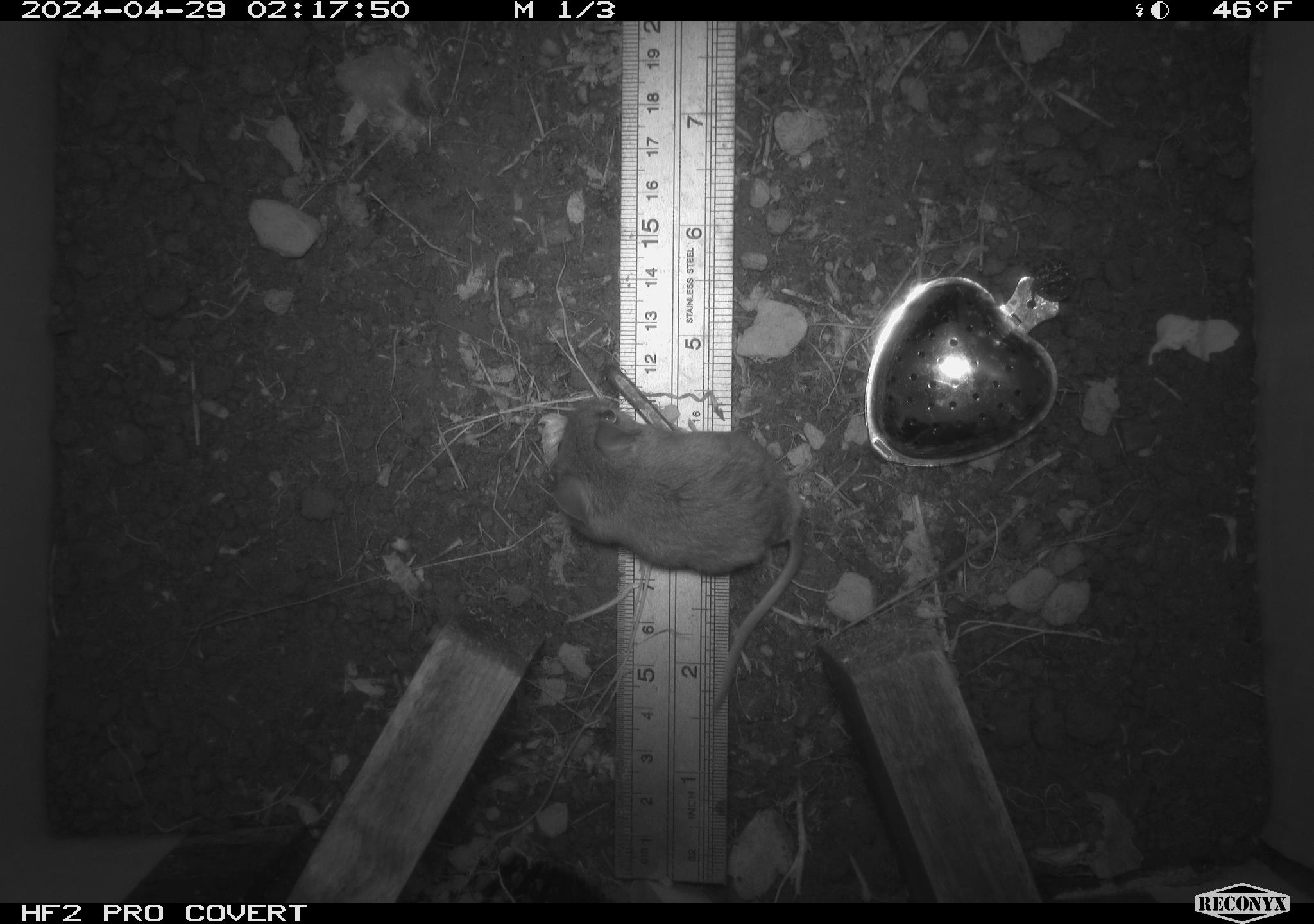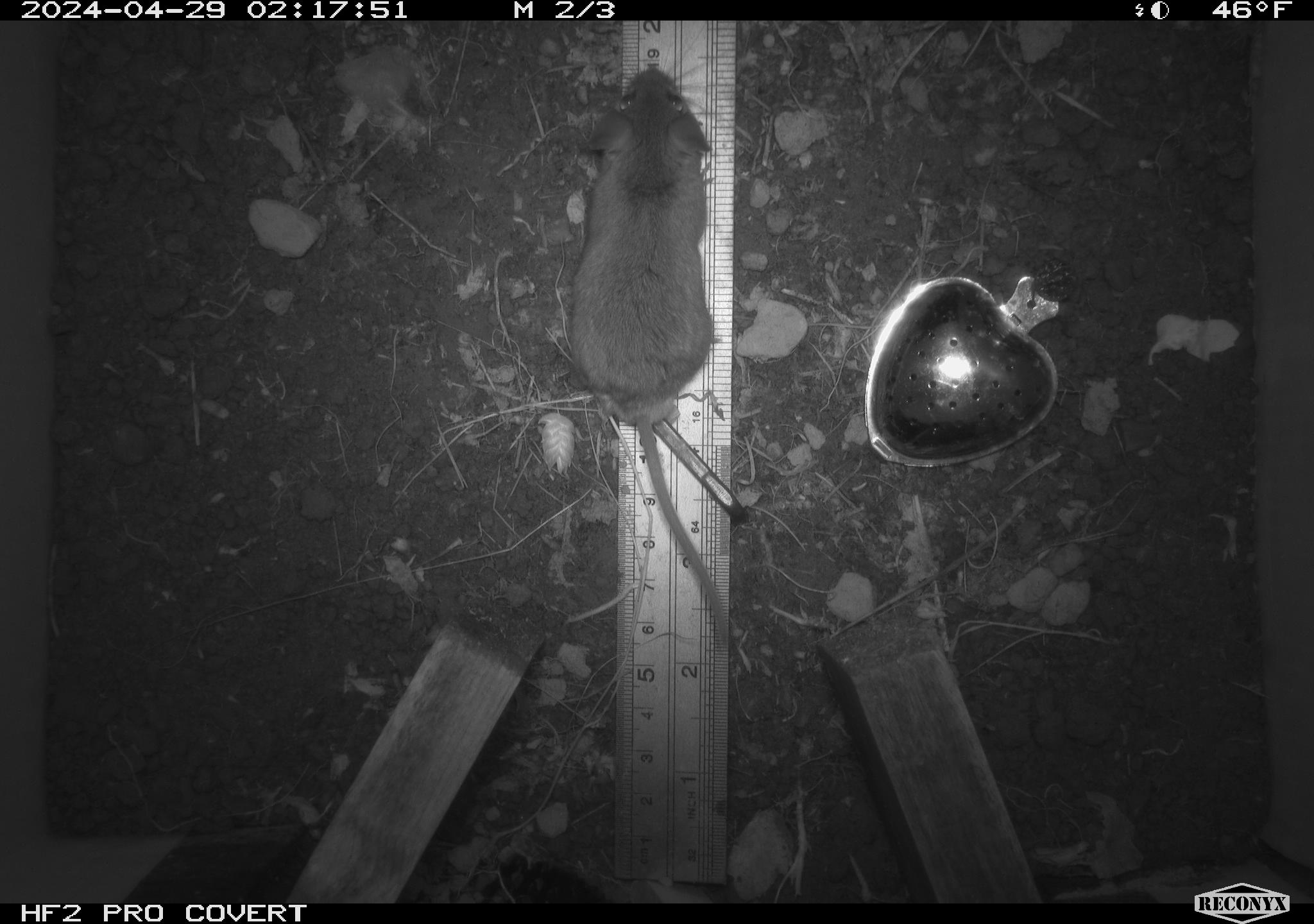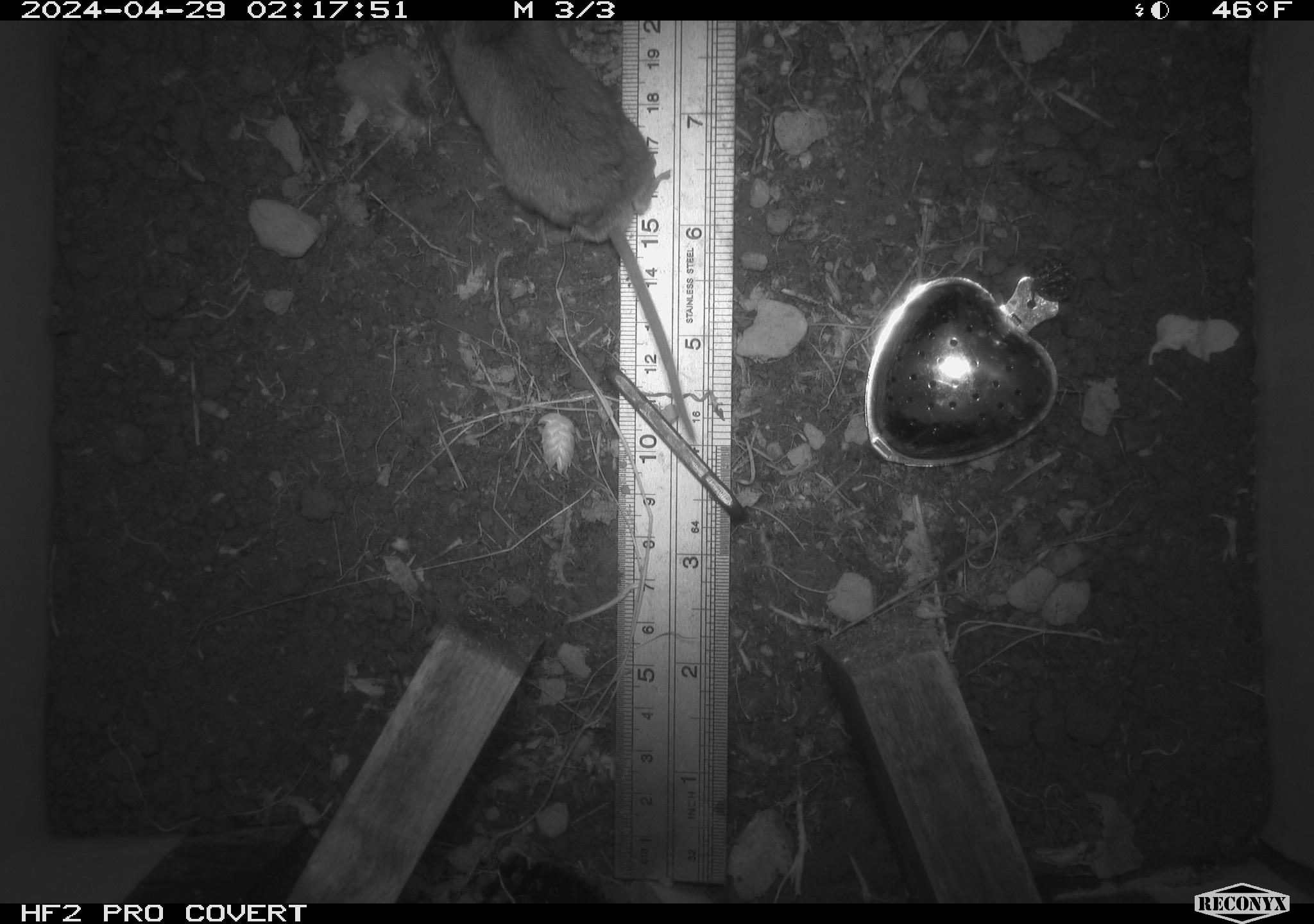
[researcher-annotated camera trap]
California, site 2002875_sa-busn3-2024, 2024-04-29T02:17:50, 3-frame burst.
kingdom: Animalia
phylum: Chordata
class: Mammalia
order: Rodentia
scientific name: Rodentia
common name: mouse species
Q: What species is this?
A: Mouse species (Rodentia).